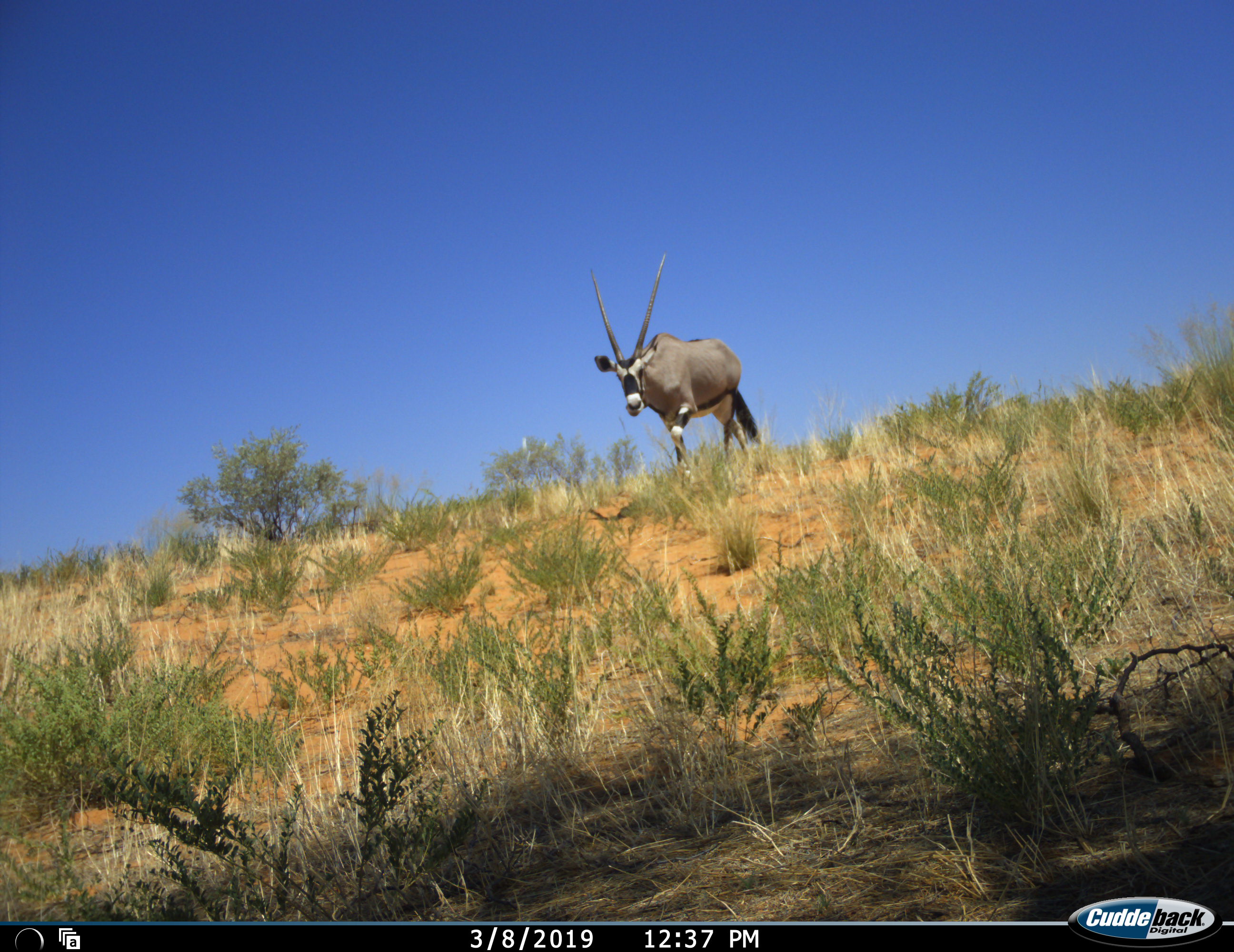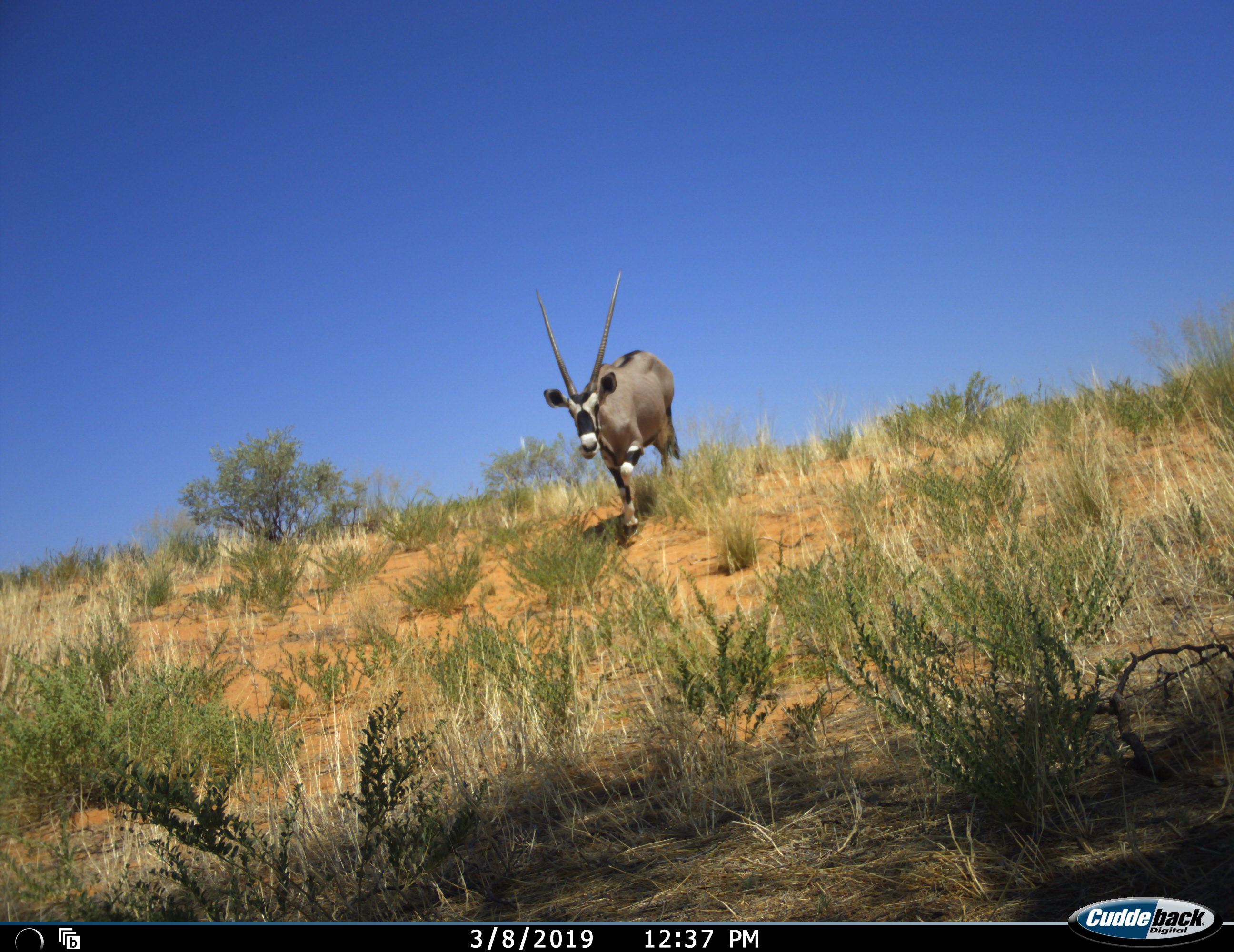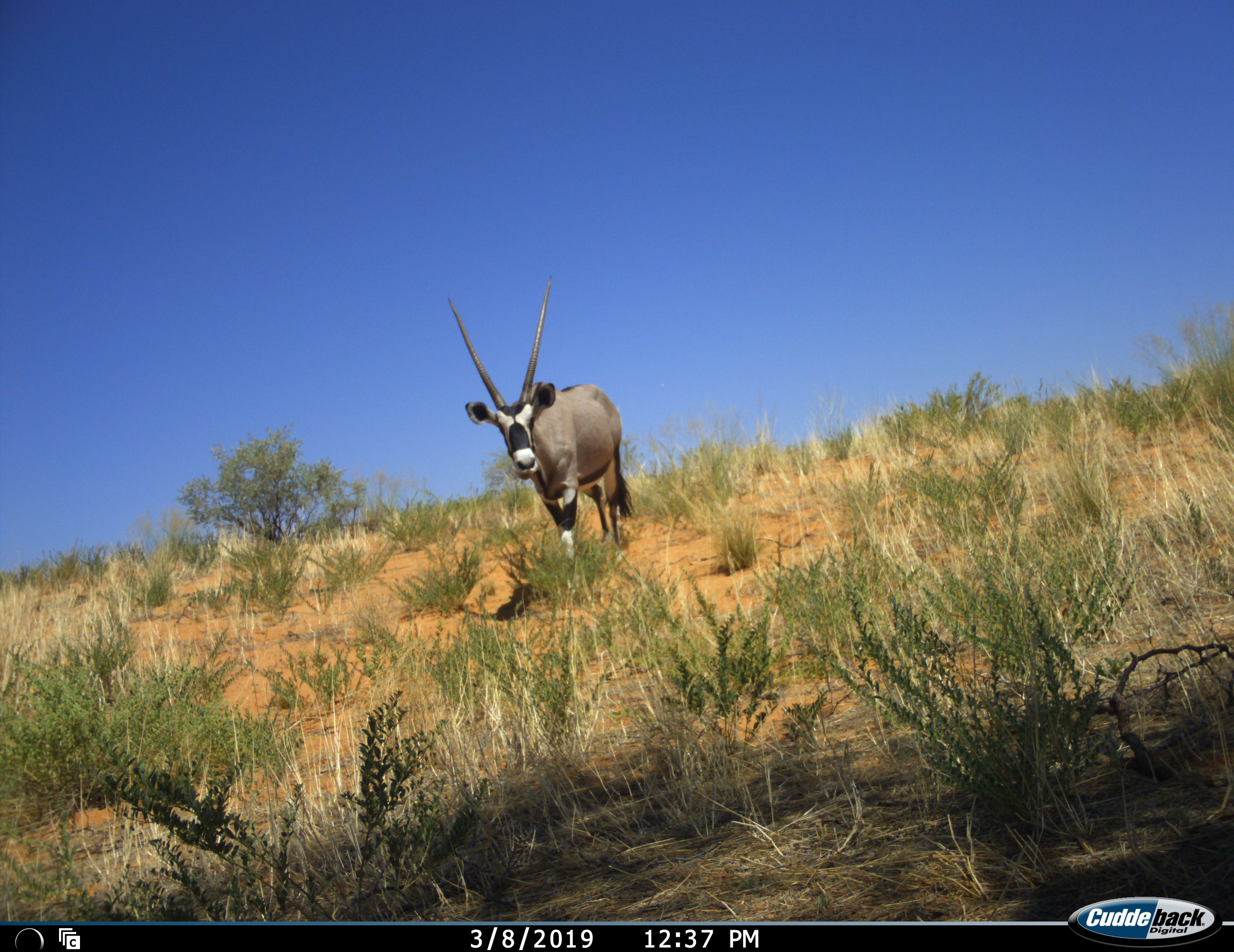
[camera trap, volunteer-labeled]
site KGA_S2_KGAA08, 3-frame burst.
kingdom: Animalia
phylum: Chordata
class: Mammalia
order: Artiodactyla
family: Bovidae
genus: Oryx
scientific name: Oryx gazella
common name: gemsbok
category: oryx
Oryx (gemsbok) (Oryx gazella), count 1. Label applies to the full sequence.